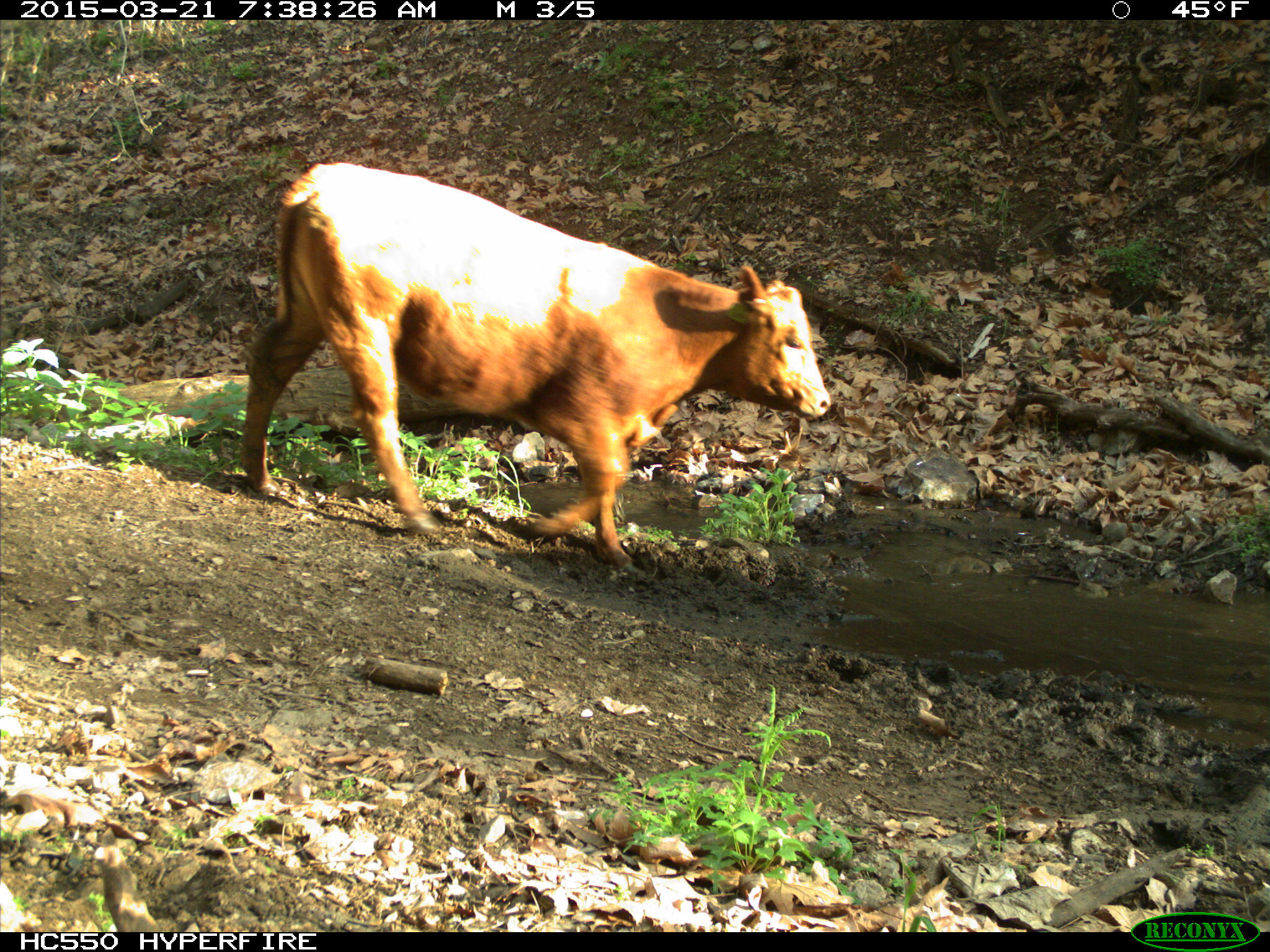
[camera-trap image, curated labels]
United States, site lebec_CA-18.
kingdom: Animalia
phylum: Chordata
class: Mammalia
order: Artiodactyla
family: Bovidae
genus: Bos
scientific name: Bos taurus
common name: domestic cow